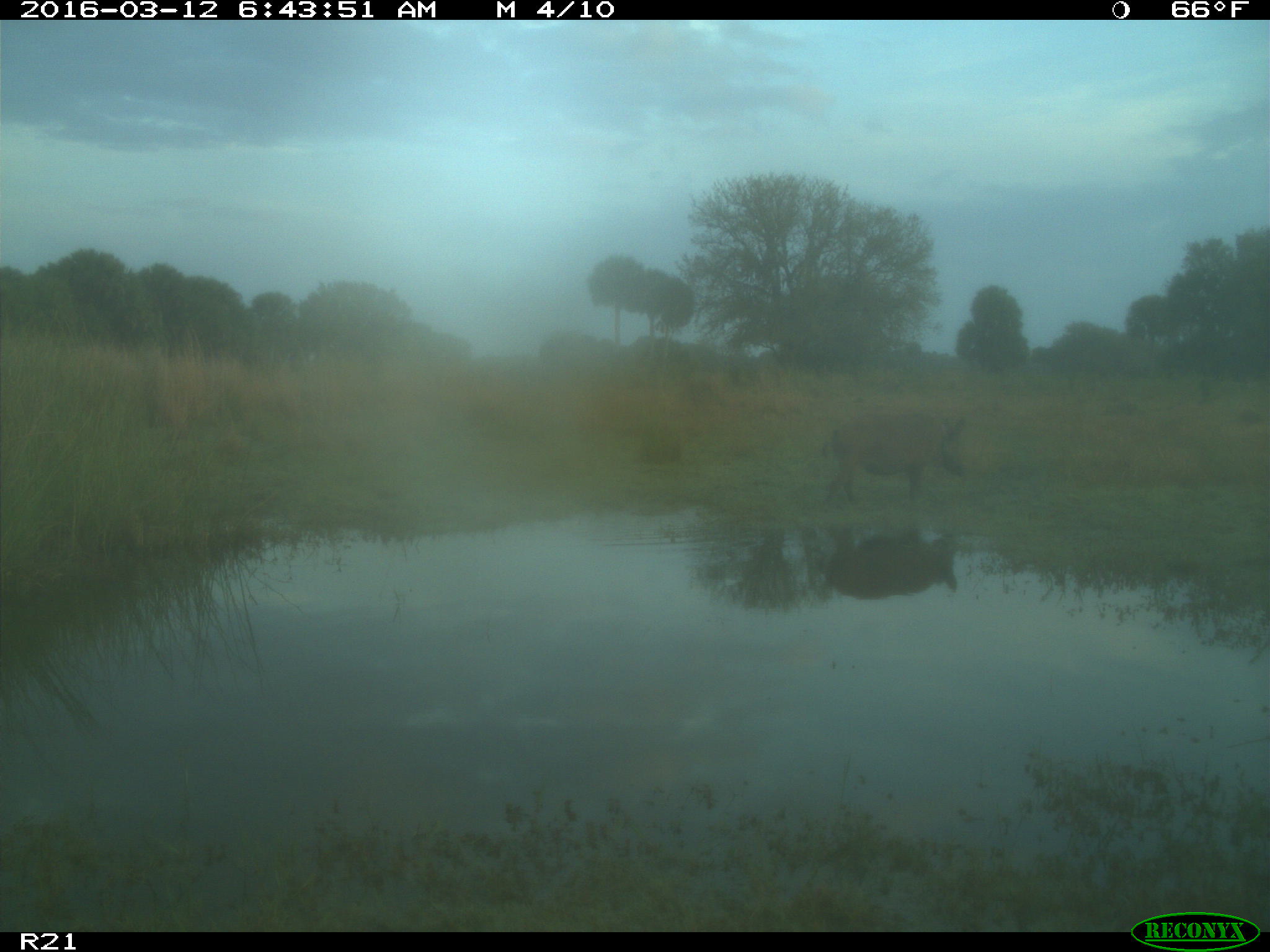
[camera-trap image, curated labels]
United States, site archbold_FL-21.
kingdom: Animalia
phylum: Chordata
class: Mammalia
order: Artiodactyla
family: Suidae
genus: Sus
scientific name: Sus scrofa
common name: wild boar